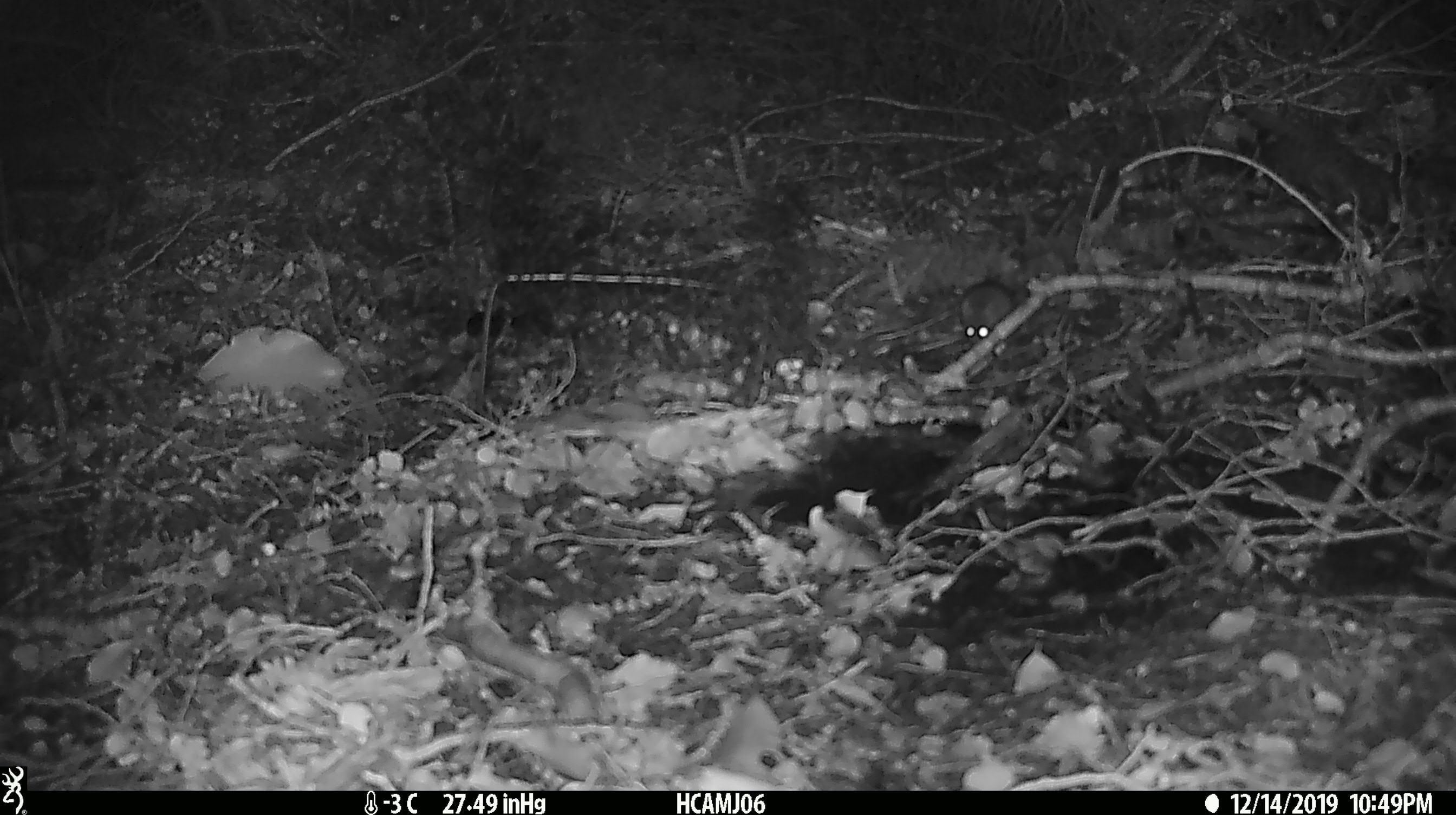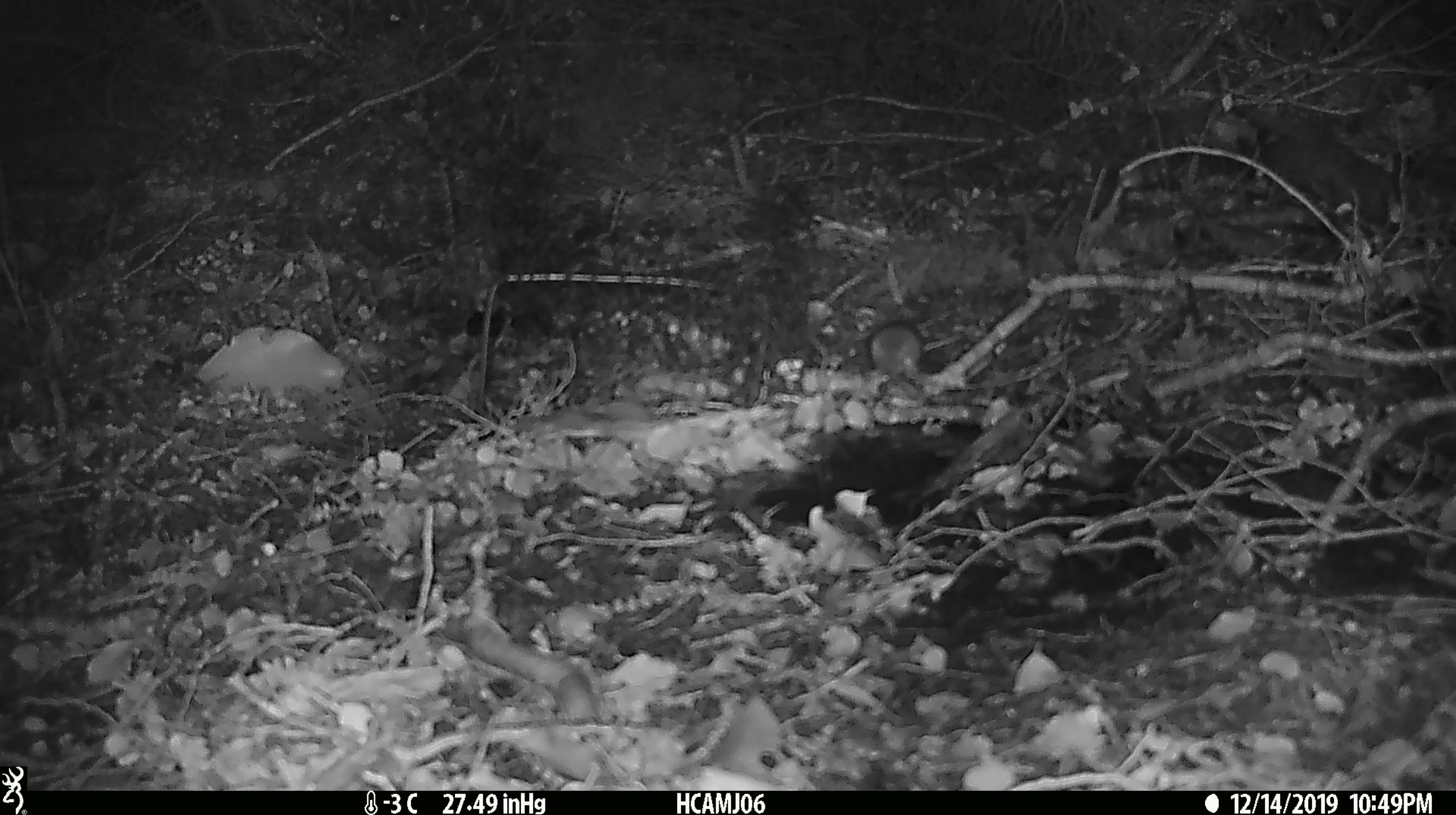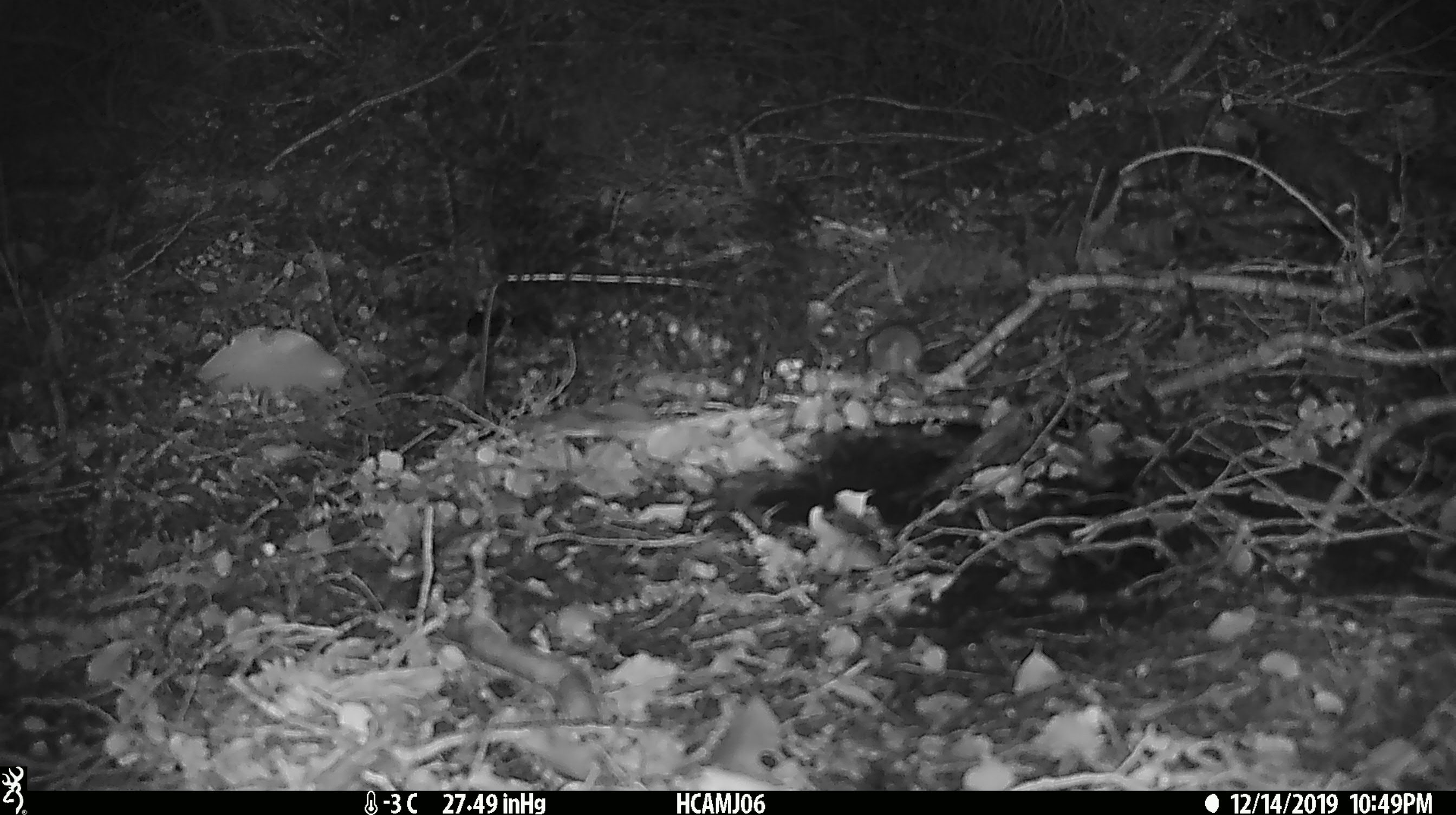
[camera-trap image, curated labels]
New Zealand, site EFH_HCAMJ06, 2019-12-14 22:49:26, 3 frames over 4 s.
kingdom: Animalia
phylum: Chordata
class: Mammalia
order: Rodentia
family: Muridae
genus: Mus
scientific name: Mus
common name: mouse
Mouse (Mus).